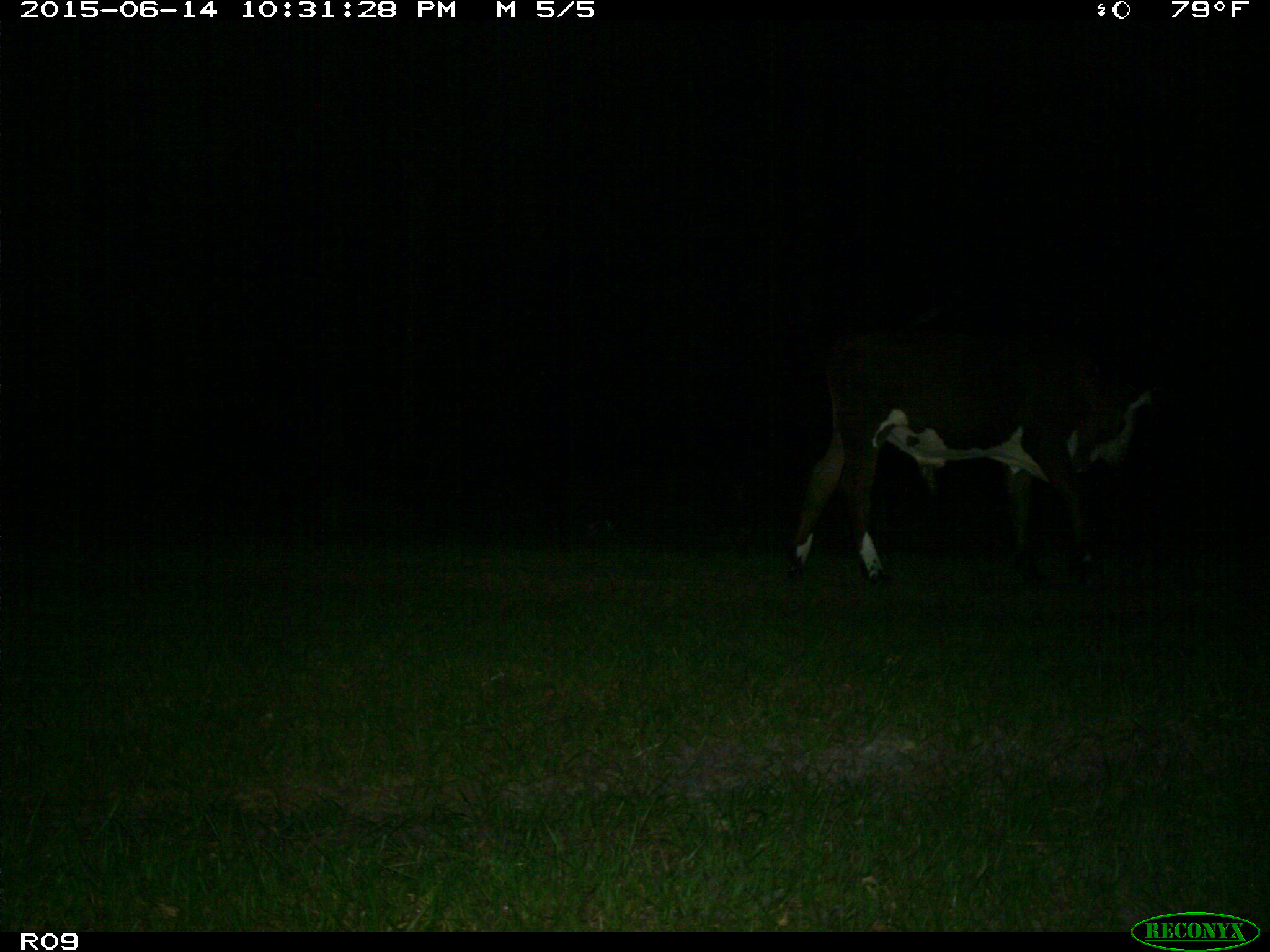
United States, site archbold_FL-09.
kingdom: Animalia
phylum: Chordata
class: Mammalia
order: Artiodactyla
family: Bovidae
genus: Bos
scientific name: Bos taurus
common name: domestic cow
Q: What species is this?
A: Bos taurus (domestic cow).